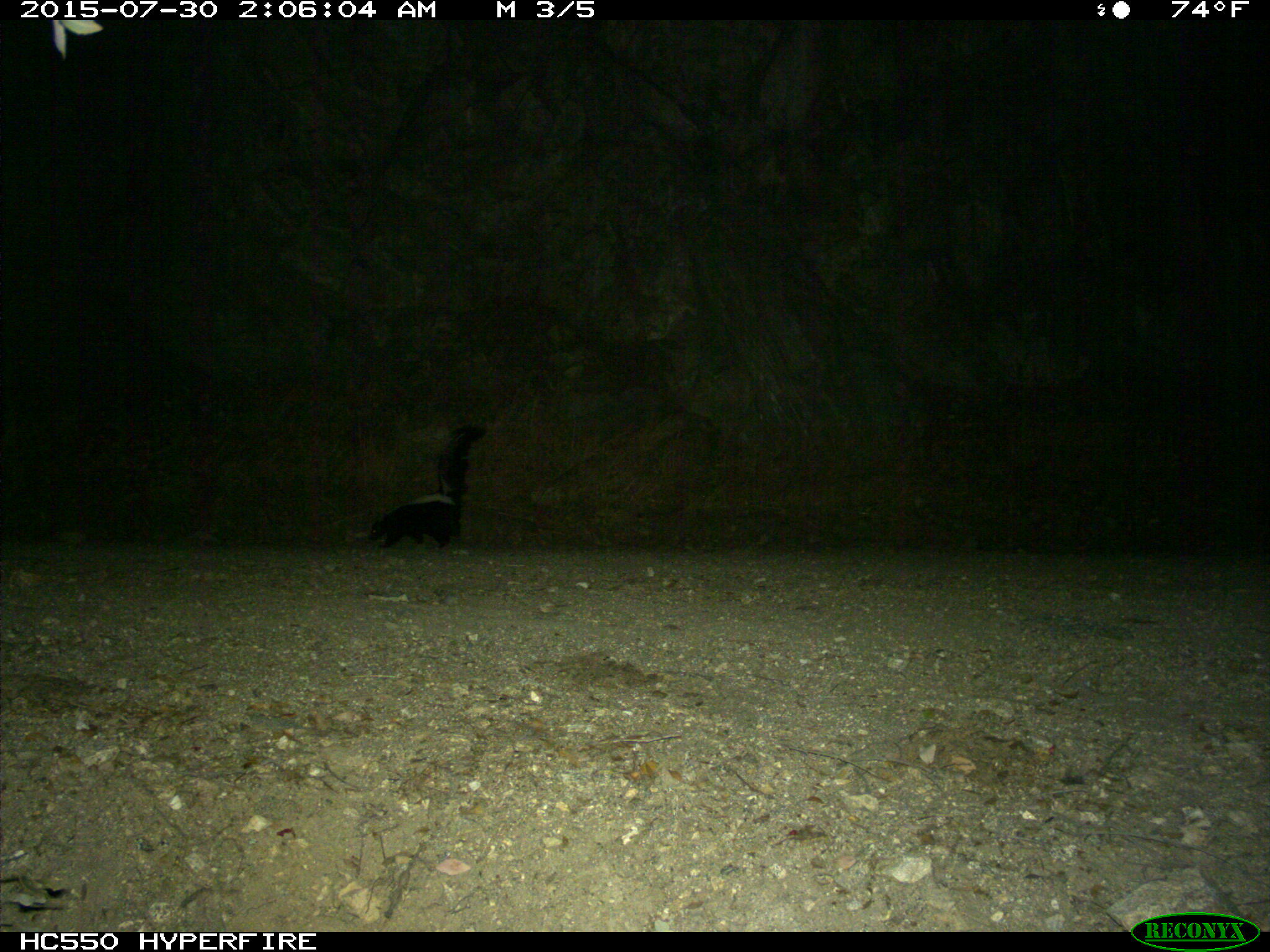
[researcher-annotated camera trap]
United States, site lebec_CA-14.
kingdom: Animalia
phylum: Chordata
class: Mammalia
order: Carnivora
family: Mephitidae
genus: Mephitis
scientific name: Mephitis mephitis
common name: striped skunk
Mephitis mephitis (striped skunk).